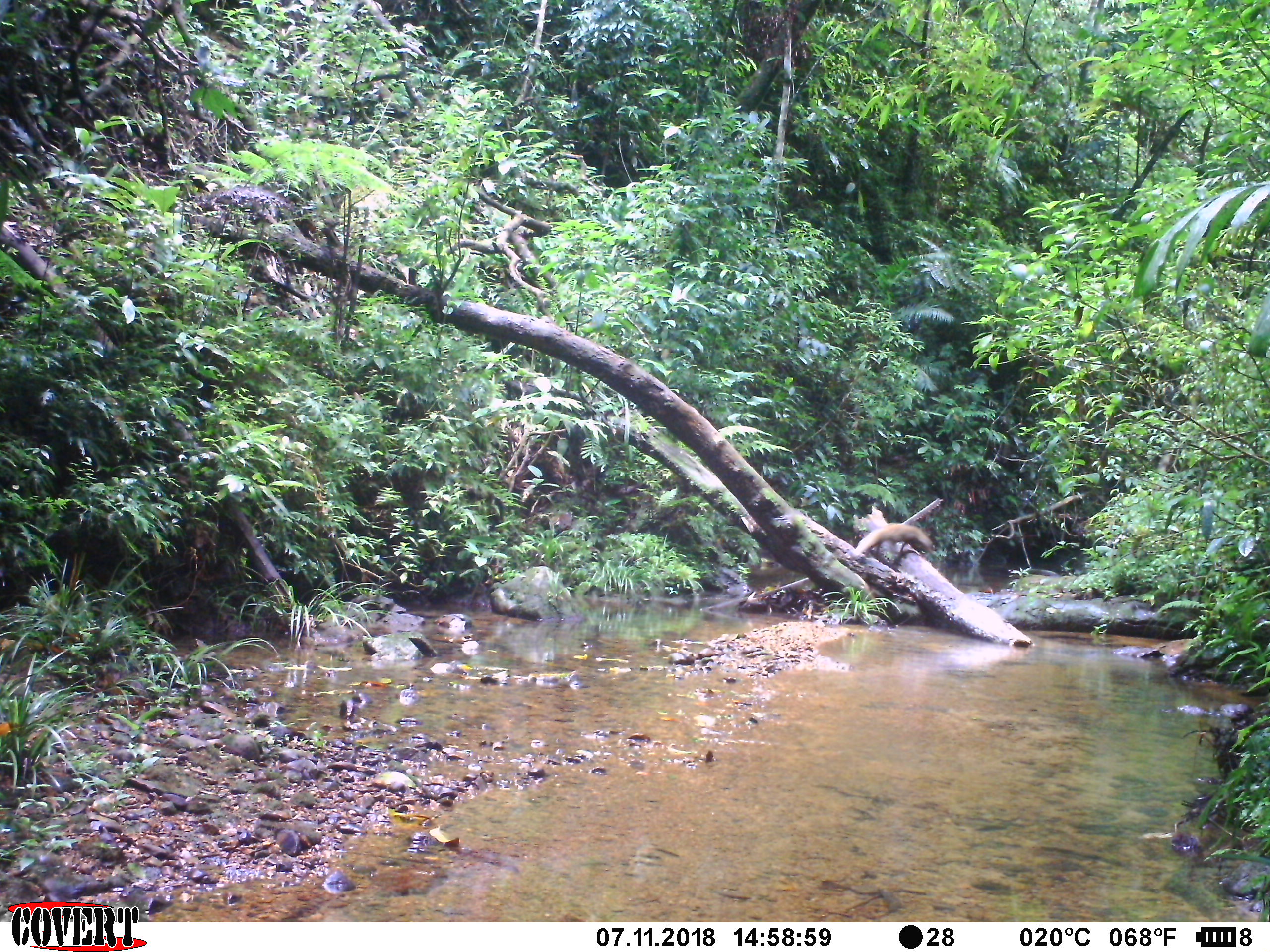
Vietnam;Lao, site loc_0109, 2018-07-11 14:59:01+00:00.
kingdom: Animalia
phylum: Chordata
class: Mammalia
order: Carnivora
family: Herpestidae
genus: Urva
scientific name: Urva urva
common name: crab-eating mongoose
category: crab eating mongoose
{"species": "crab eating mongoose (crab-eating mongoose) (Urva urva)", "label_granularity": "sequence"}